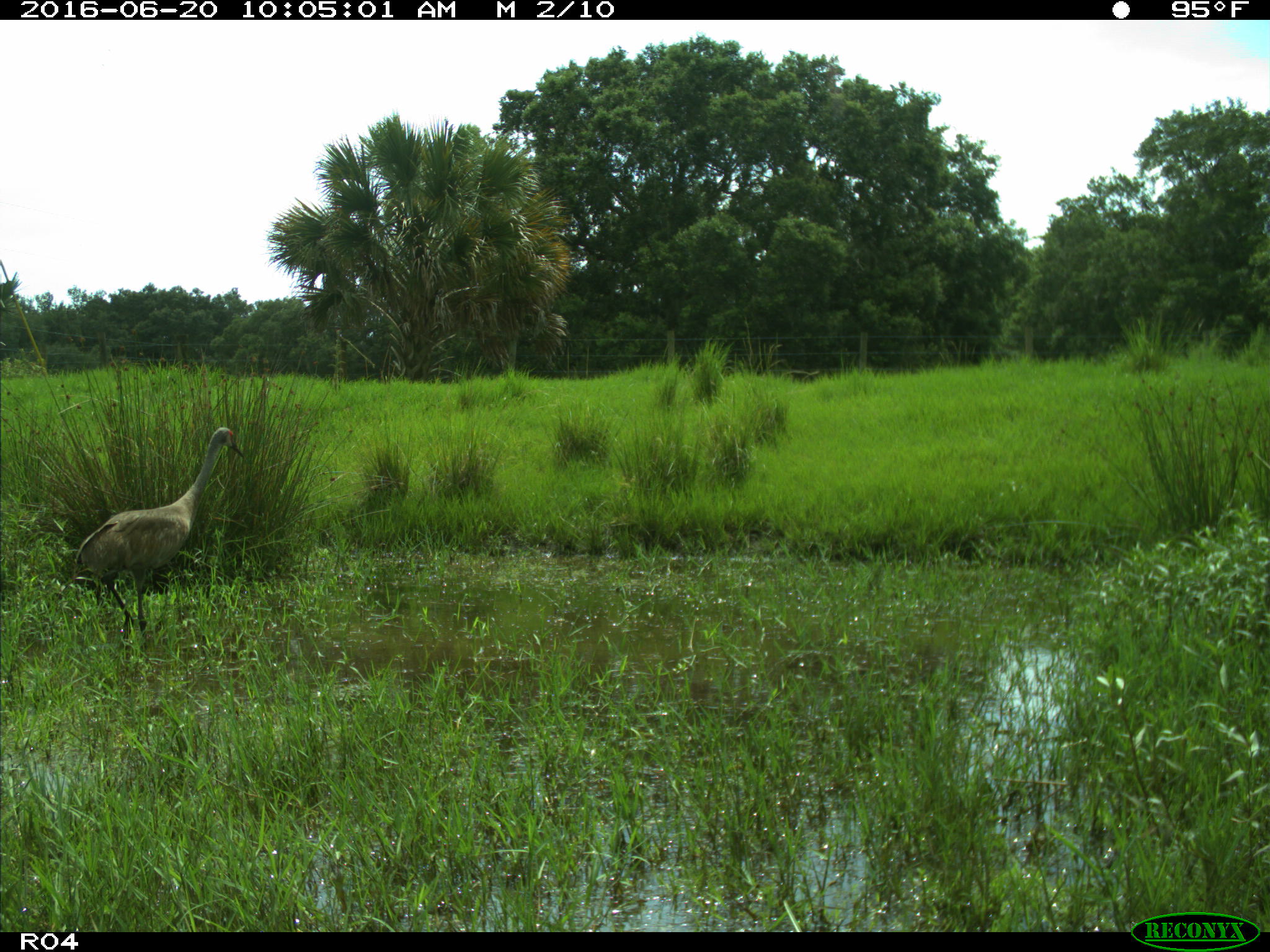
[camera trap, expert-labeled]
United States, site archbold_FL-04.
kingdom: Animalia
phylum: Chordata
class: Aves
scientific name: Aves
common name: birds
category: unidentified bird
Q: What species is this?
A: Unidentified bird (birds) (Aves).